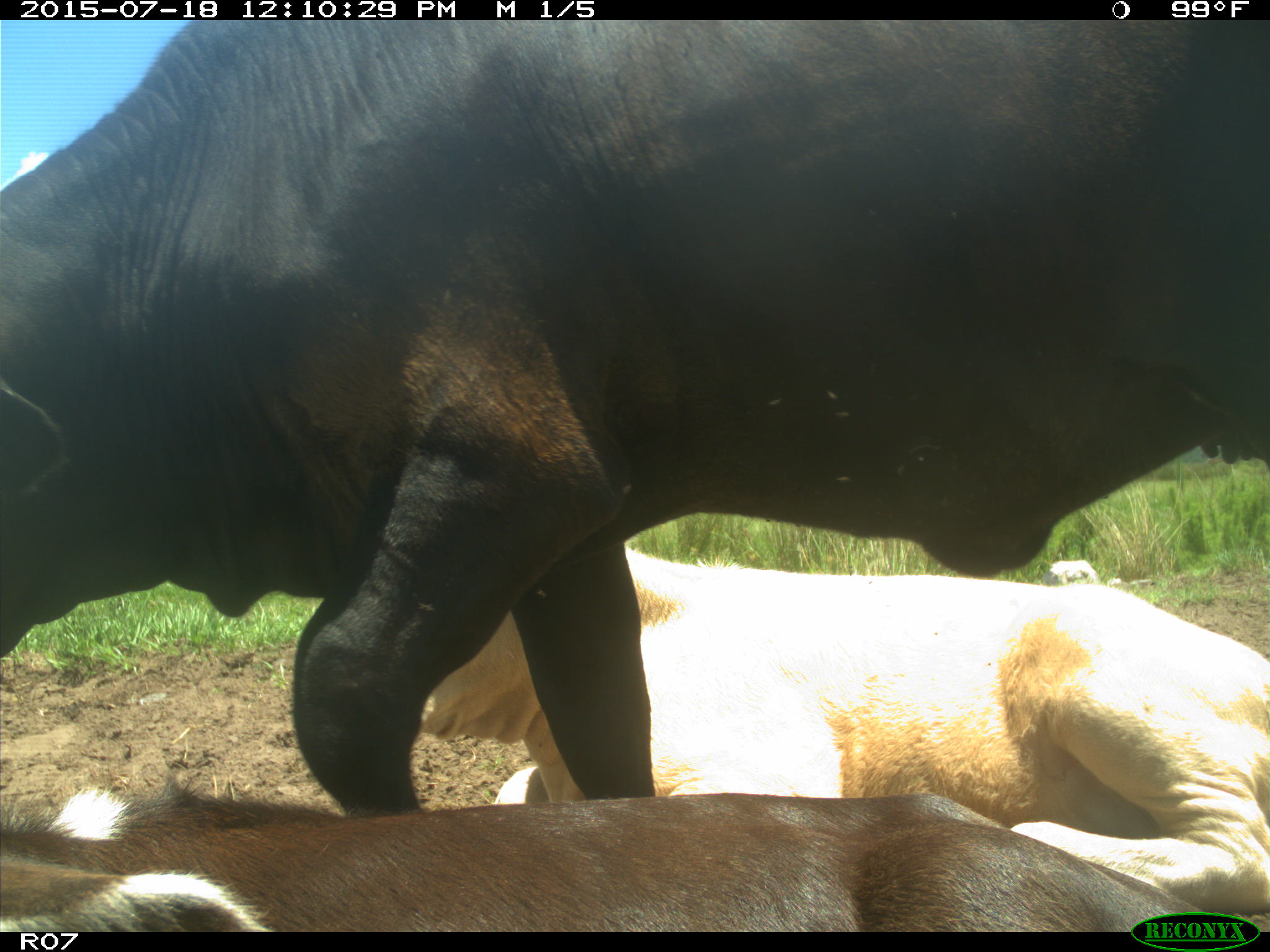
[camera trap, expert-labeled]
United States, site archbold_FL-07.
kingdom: Animalia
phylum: Chordata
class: Mammalia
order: Artiodactyla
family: Bovidae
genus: Bos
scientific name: Bos taurus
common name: domestic cow